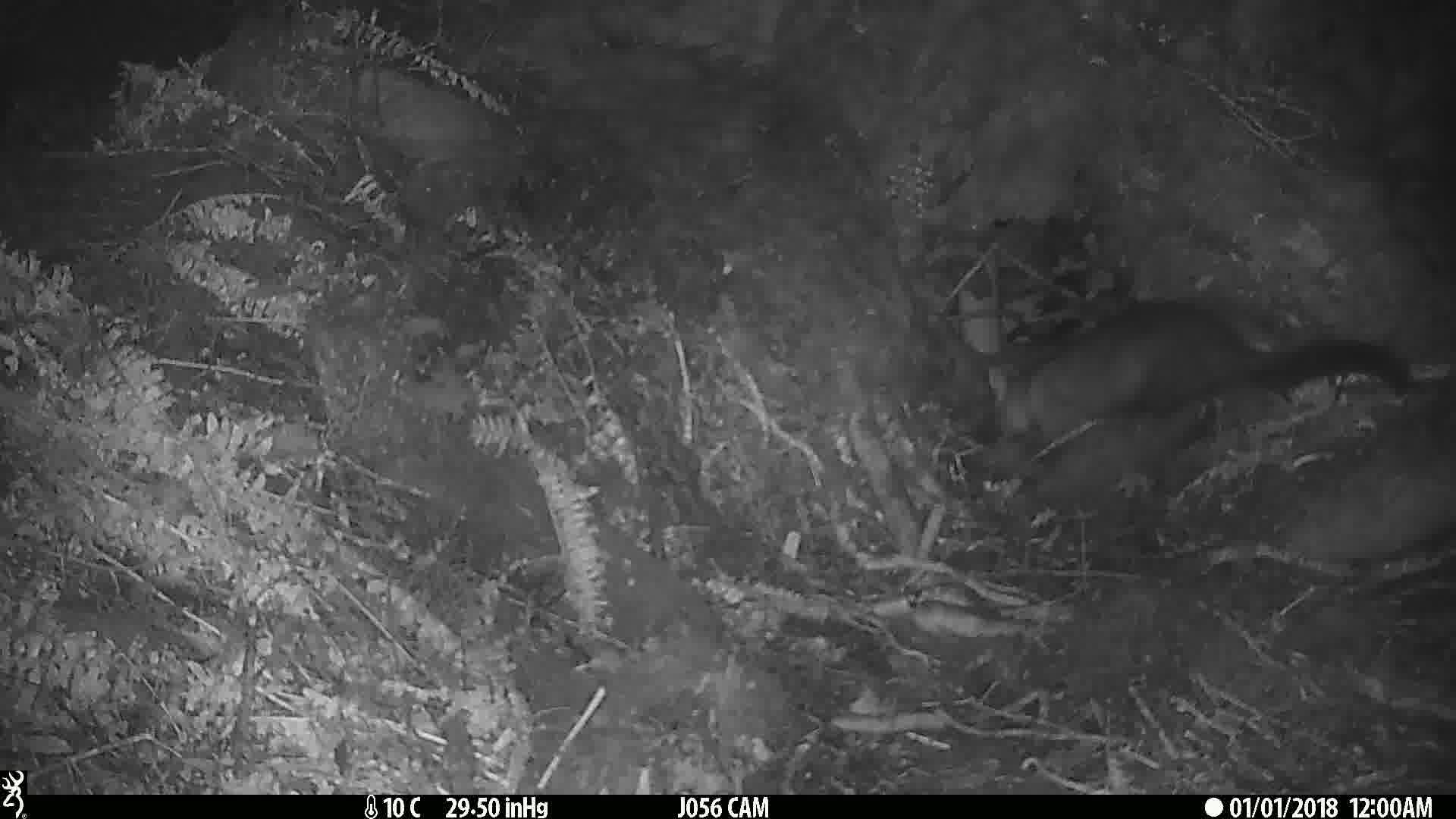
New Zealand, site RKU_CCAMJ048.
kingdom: Animalia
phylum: Chordata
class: Mammalia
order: Diprotodontia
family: Phalangeridae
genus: Trichosurus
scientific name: Trichosurus vulpecula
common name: common brushtail possum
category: possum